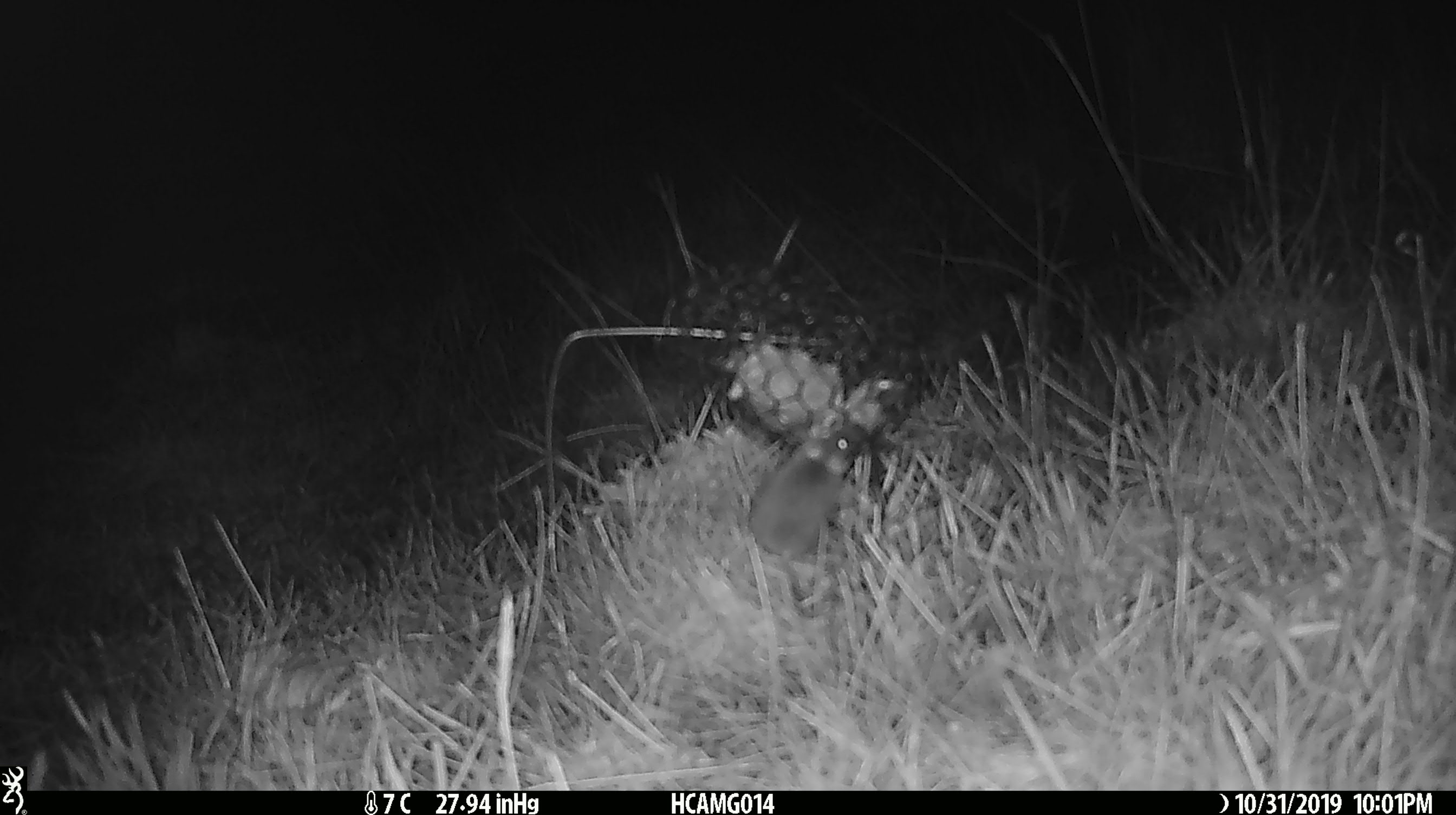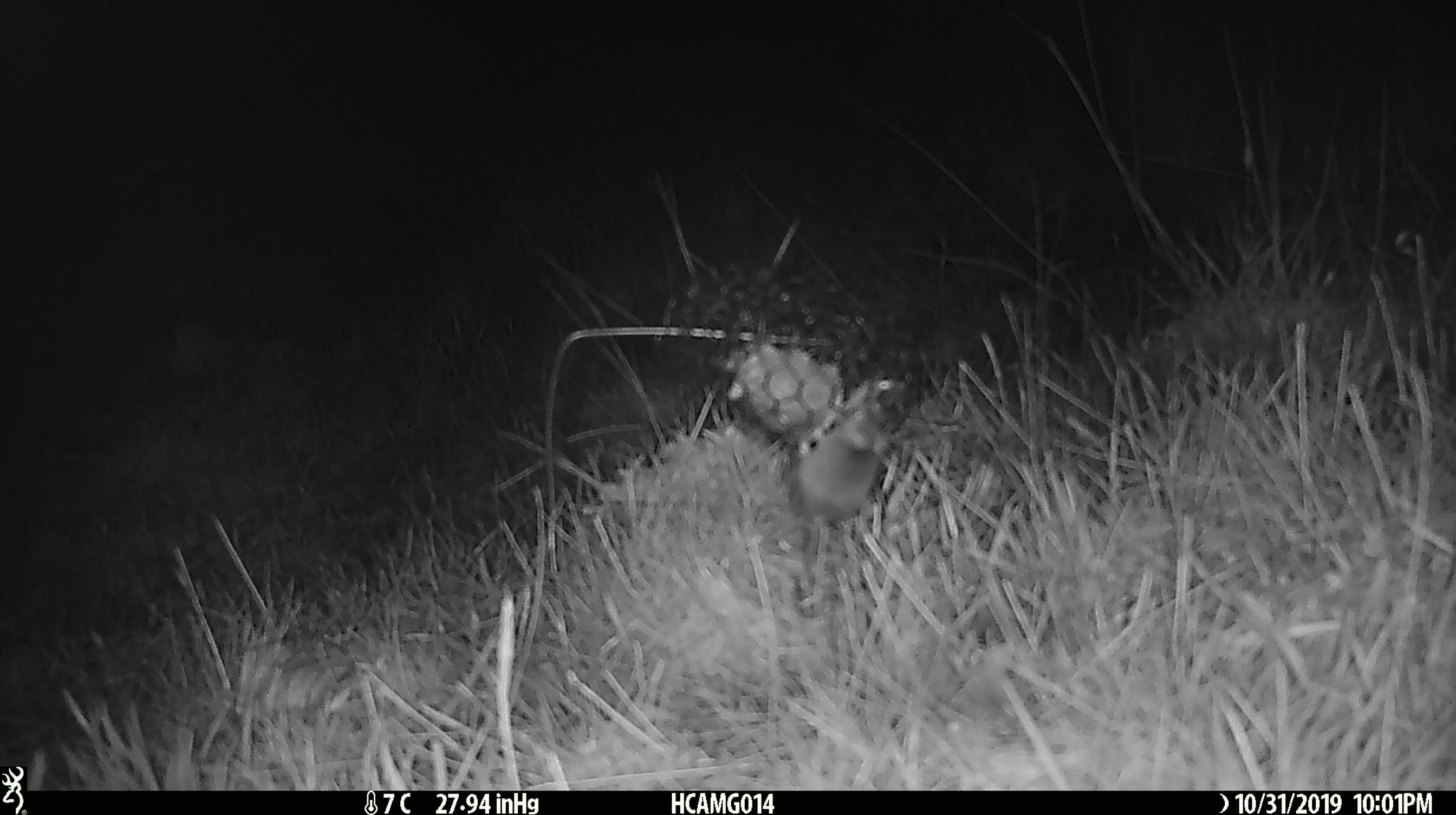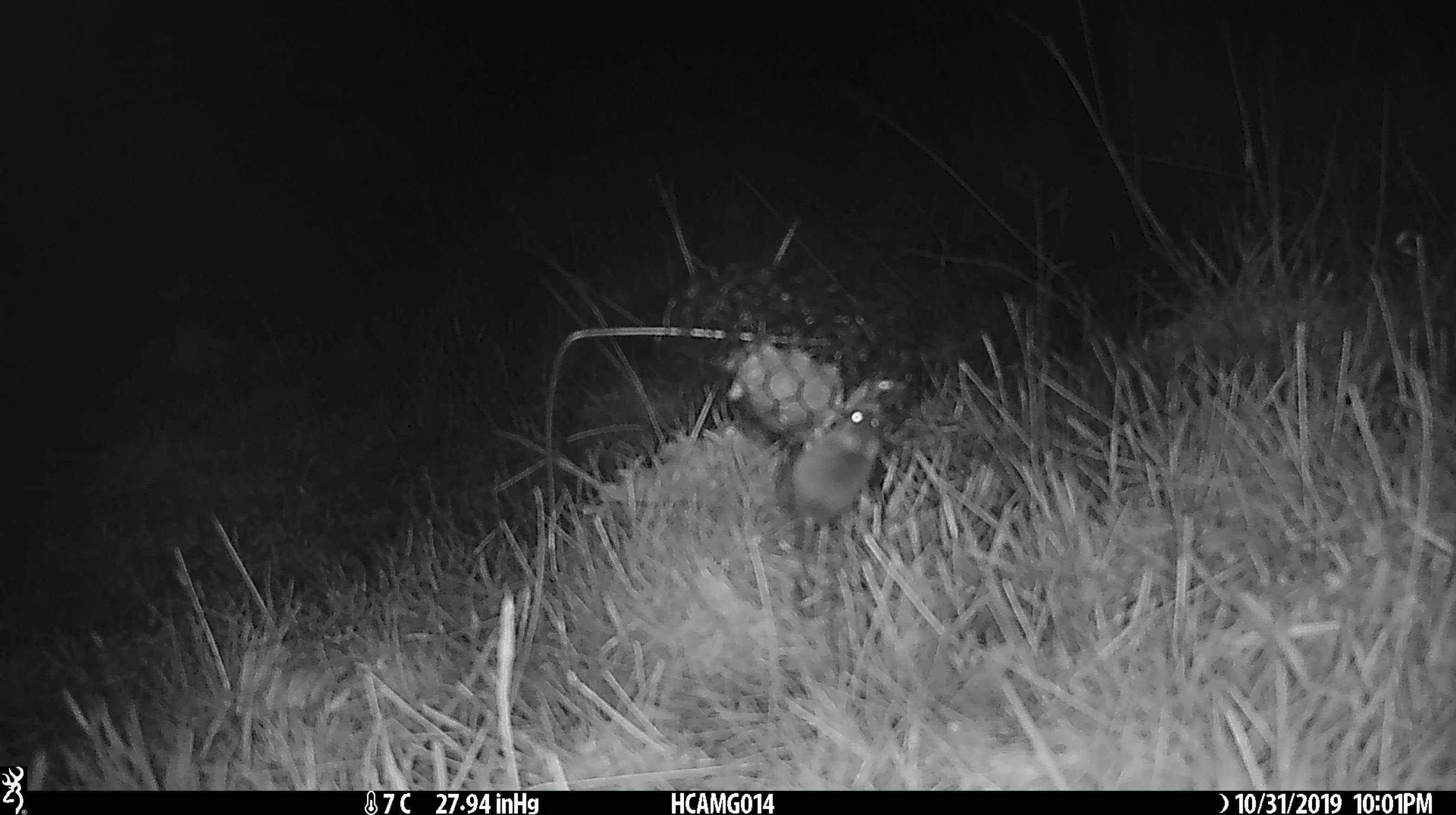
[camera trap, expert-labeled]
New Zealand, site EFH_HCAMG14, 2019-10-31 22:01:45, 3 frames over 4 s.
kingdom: Animalia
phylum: Chordata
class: Mammalia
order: Rodentia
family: Muridae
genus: Mus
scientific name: Mus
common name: mouse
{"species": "mouse (Mus)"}